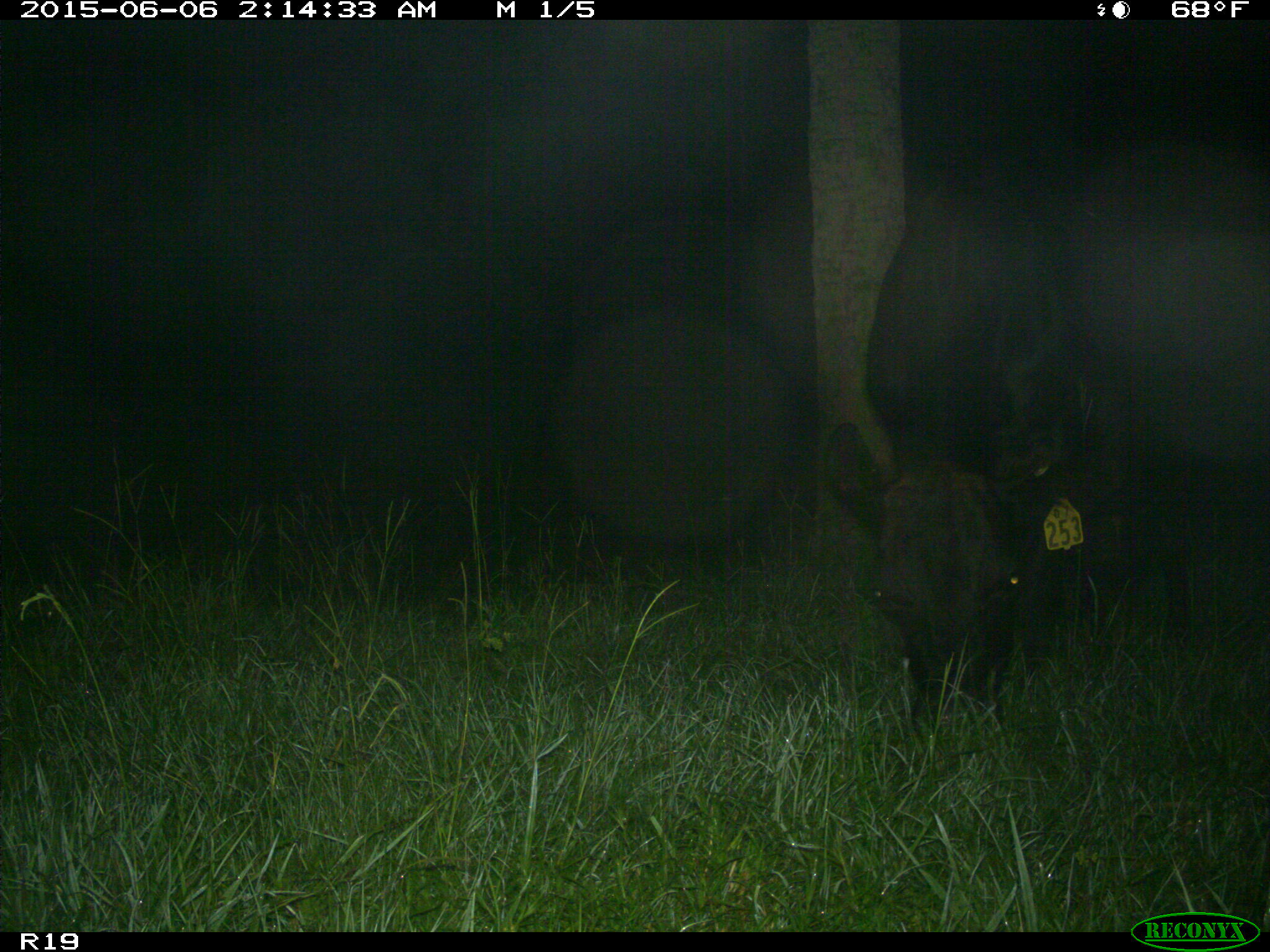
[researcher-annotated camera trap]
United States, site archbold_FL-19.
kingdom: Animalia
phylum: Chordata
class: Mammalia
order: Artiodactyla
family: Bovidae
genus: Bos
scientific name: Bos taurus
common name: domestic cow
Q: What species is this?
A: Bos taurus (domestic cow).